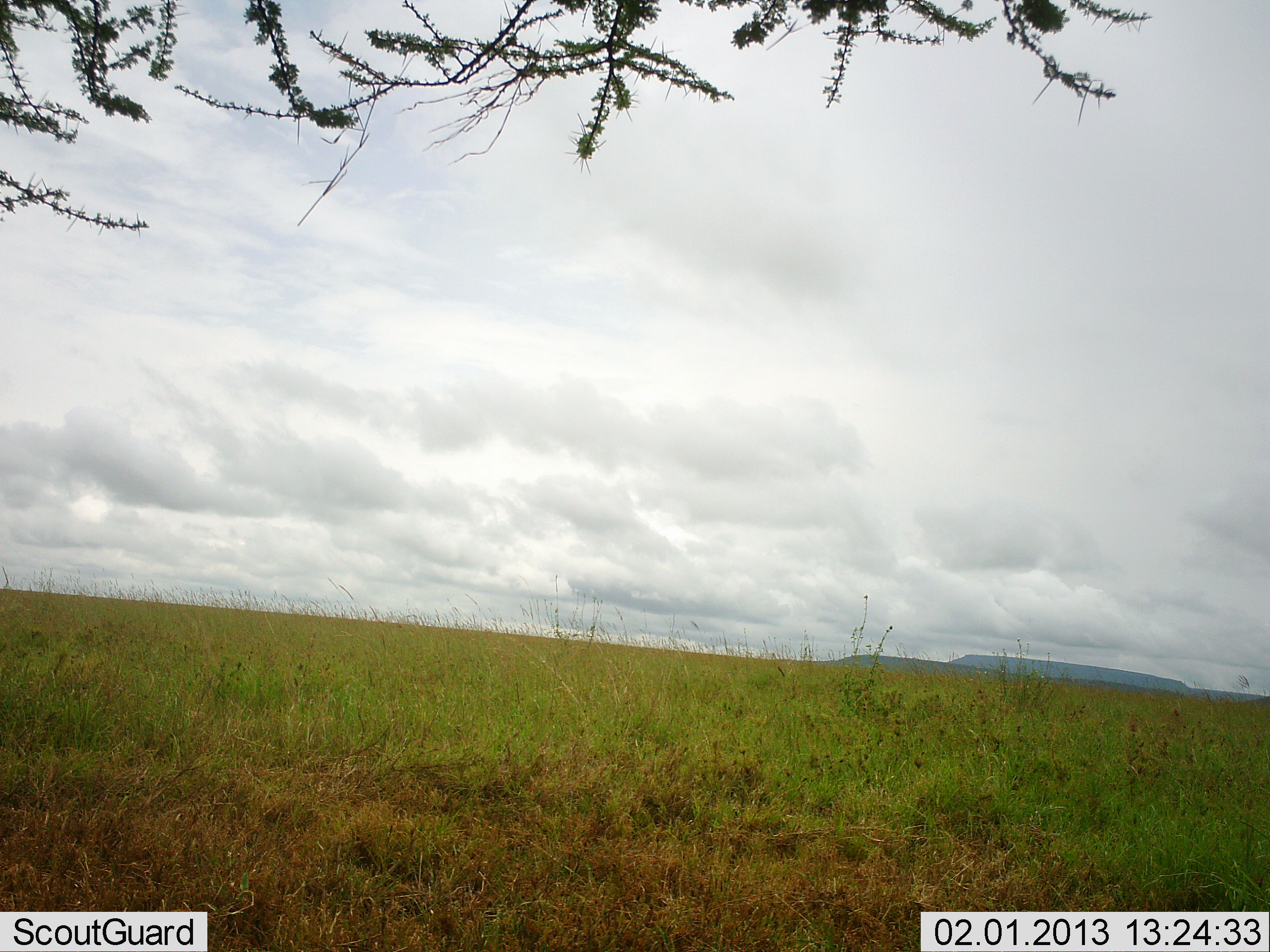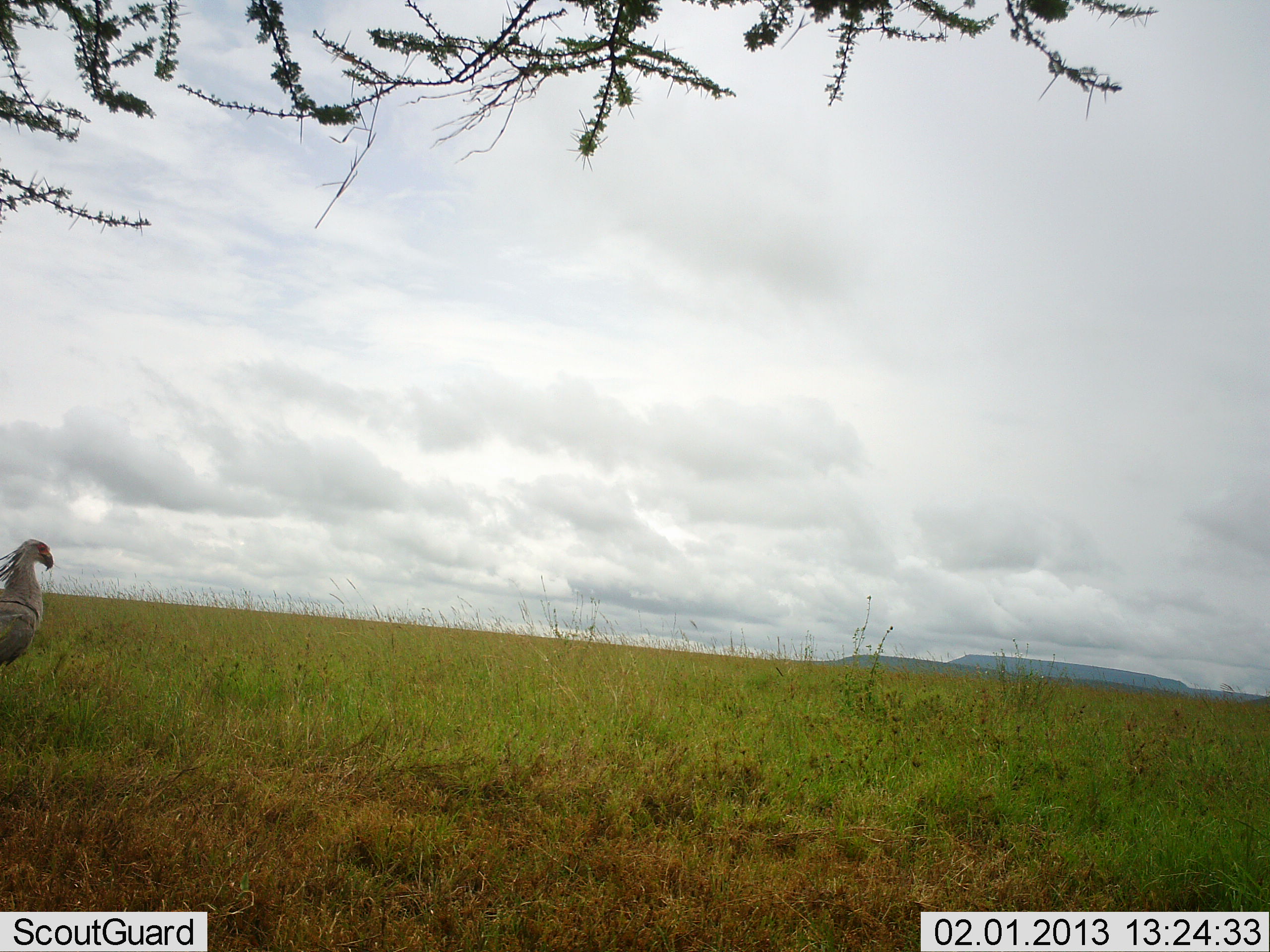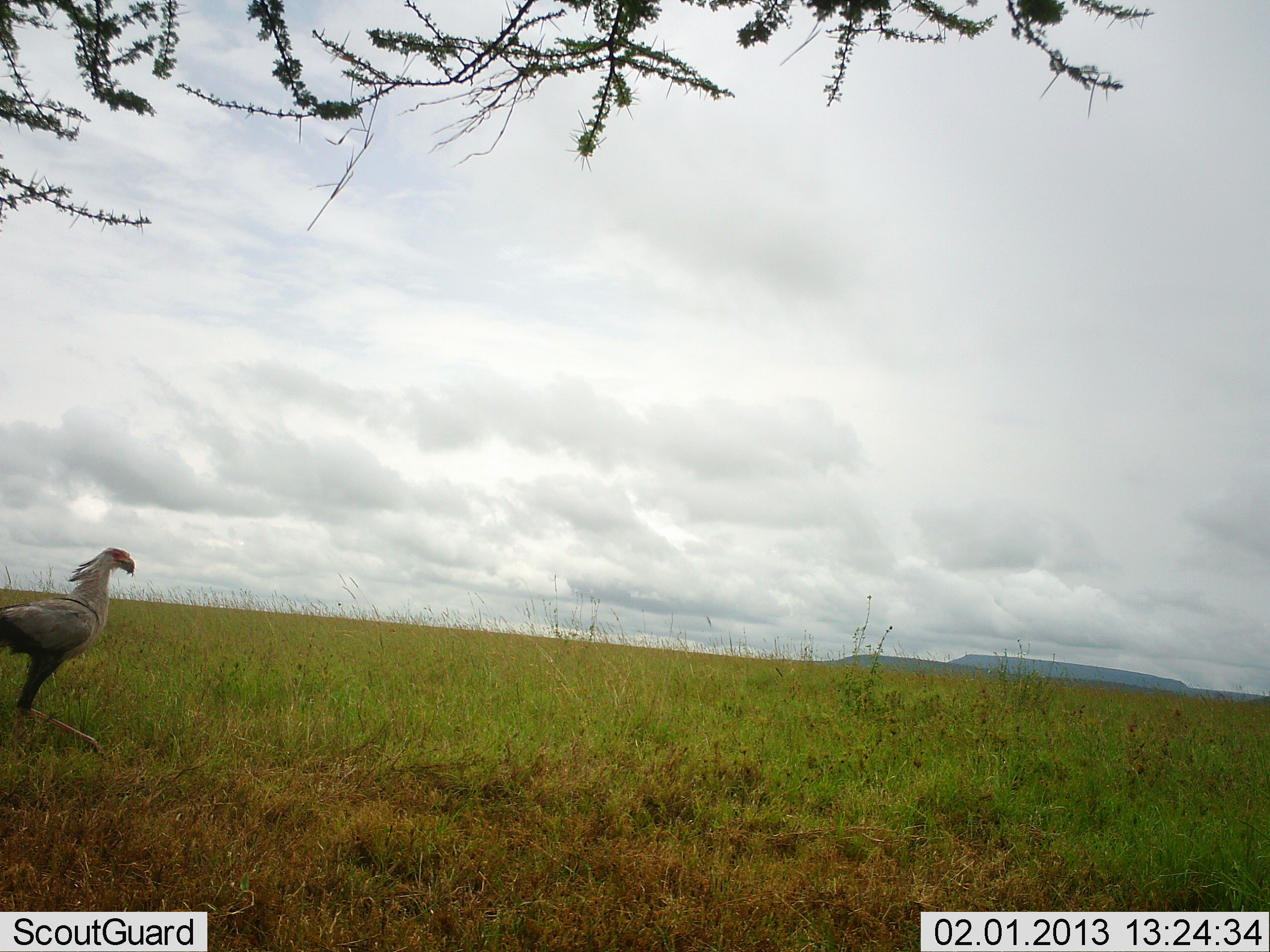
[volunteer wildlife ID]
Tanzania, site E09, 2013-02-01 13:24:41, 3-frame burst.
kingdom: Animalia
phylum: Chordata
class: Aves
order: Accipitriformes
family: Sagittariidae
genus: Sagittarius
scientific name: Sagittarius serpentarius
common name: secretary bird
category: secretarybird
Secretarybird (secretary bird) (Sagittarius serpentarius), count 1. Behavior (volunteer vote fractions): standing 8%, resting 0%, moving 96%, interacting 0%. Young present (vote fraction): 0%. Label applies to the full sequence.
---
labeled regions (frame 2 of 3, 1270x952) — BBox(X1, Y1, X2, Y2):
animal: BBox(0, 537, 56, 670)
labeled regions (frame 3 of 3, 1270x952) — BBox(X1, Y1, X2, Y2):
animal: BBox(0, 547, 136, 760)